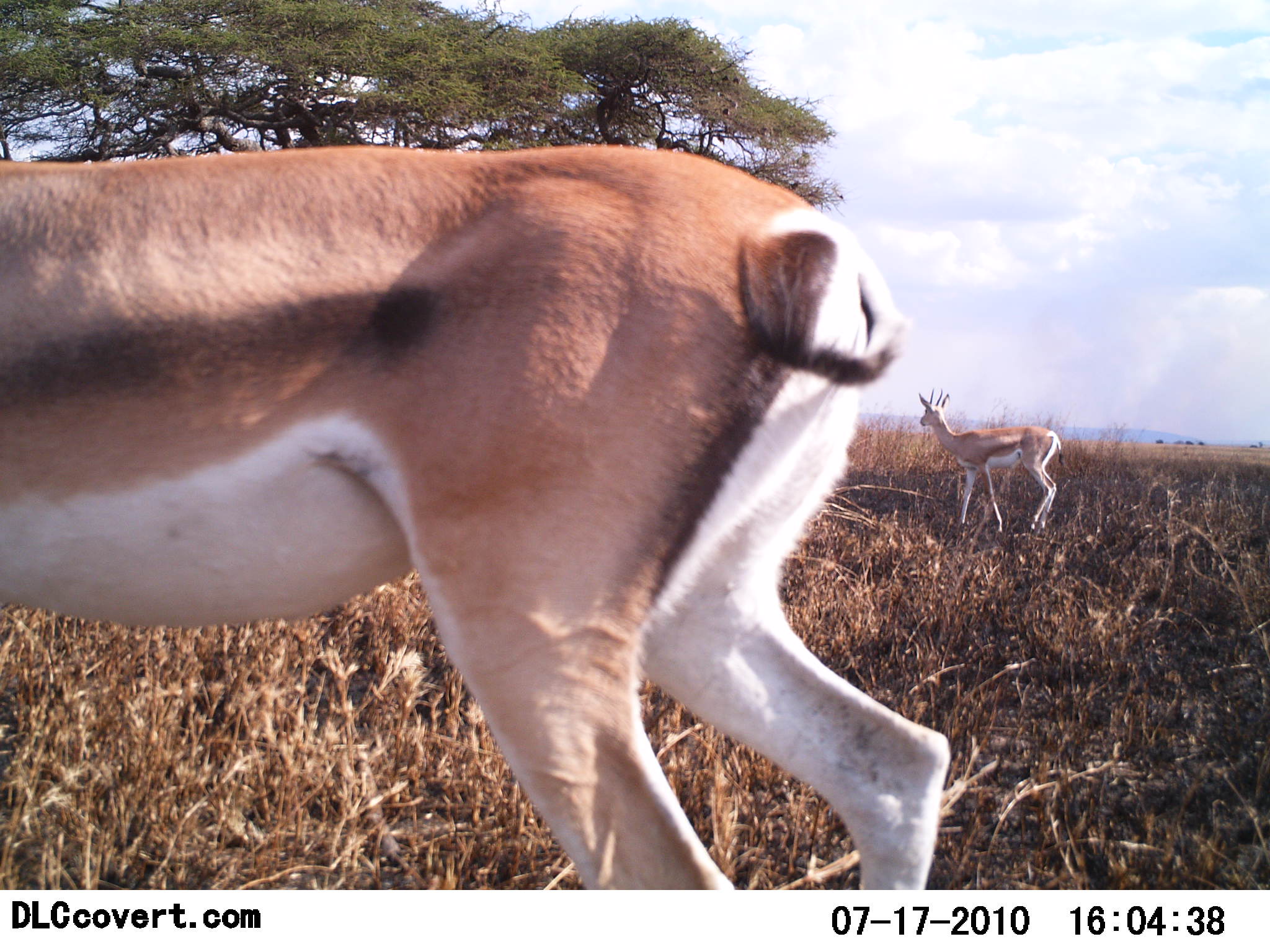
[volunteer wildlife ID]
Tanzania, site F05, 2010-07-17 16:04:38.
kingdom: Animalia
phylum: Chordata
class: Mammalia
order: Artiodactyla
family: Bovidae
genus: Nanger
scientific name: Nanger granti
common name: grant's gazelle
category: gazellegrants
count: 2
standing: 50%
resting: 0%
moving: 42%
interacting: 0%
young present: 0%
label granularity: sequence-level